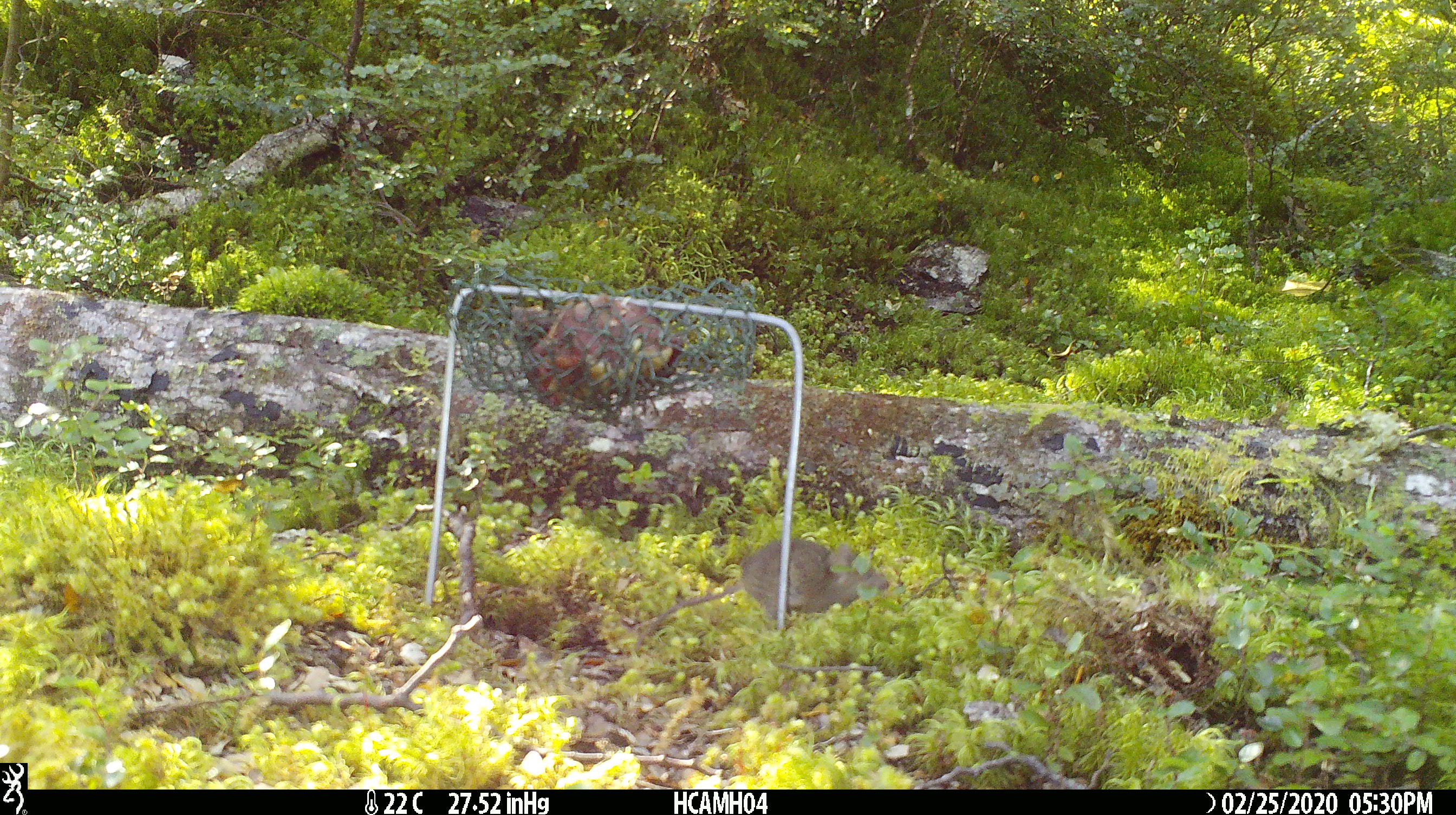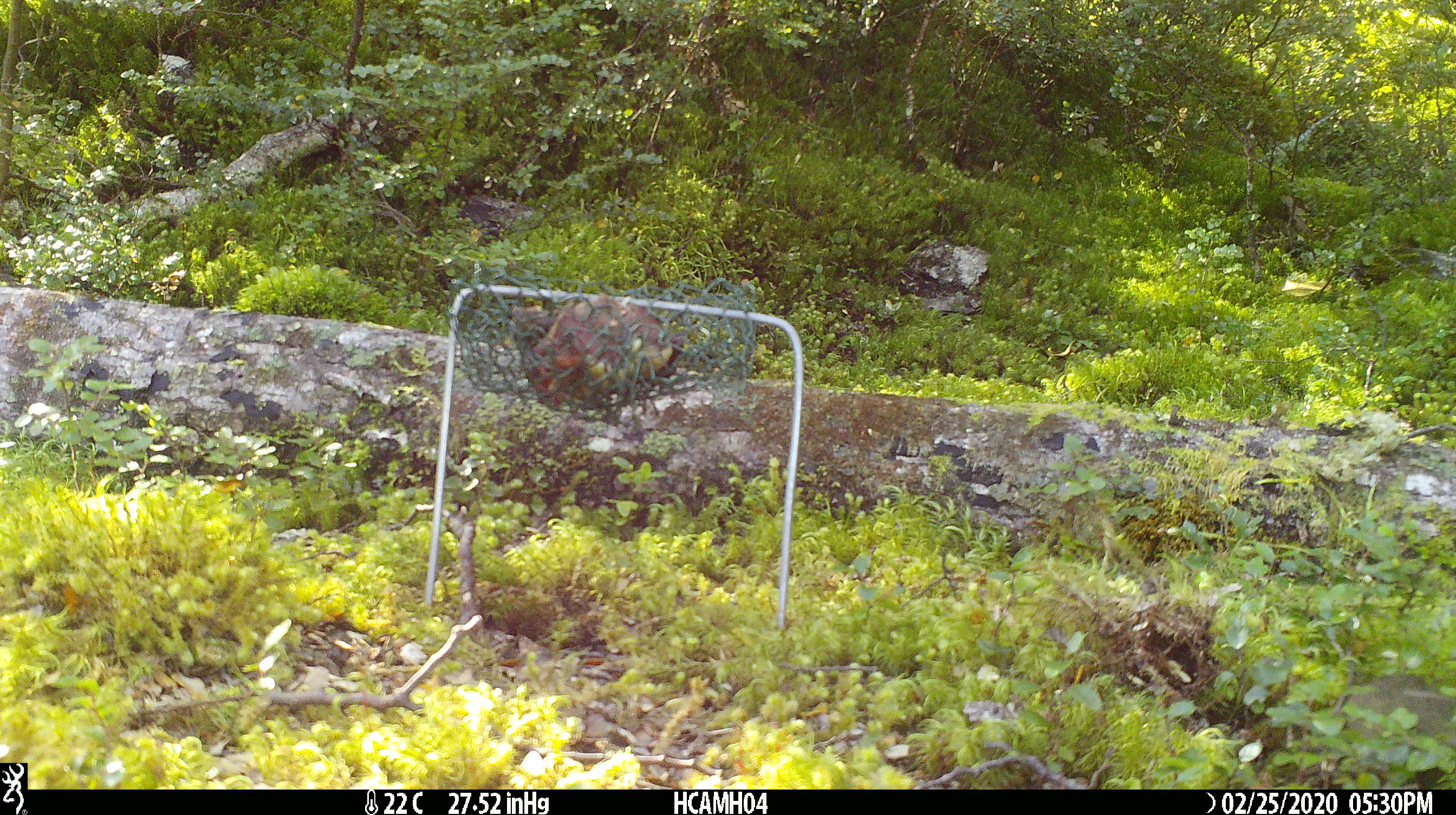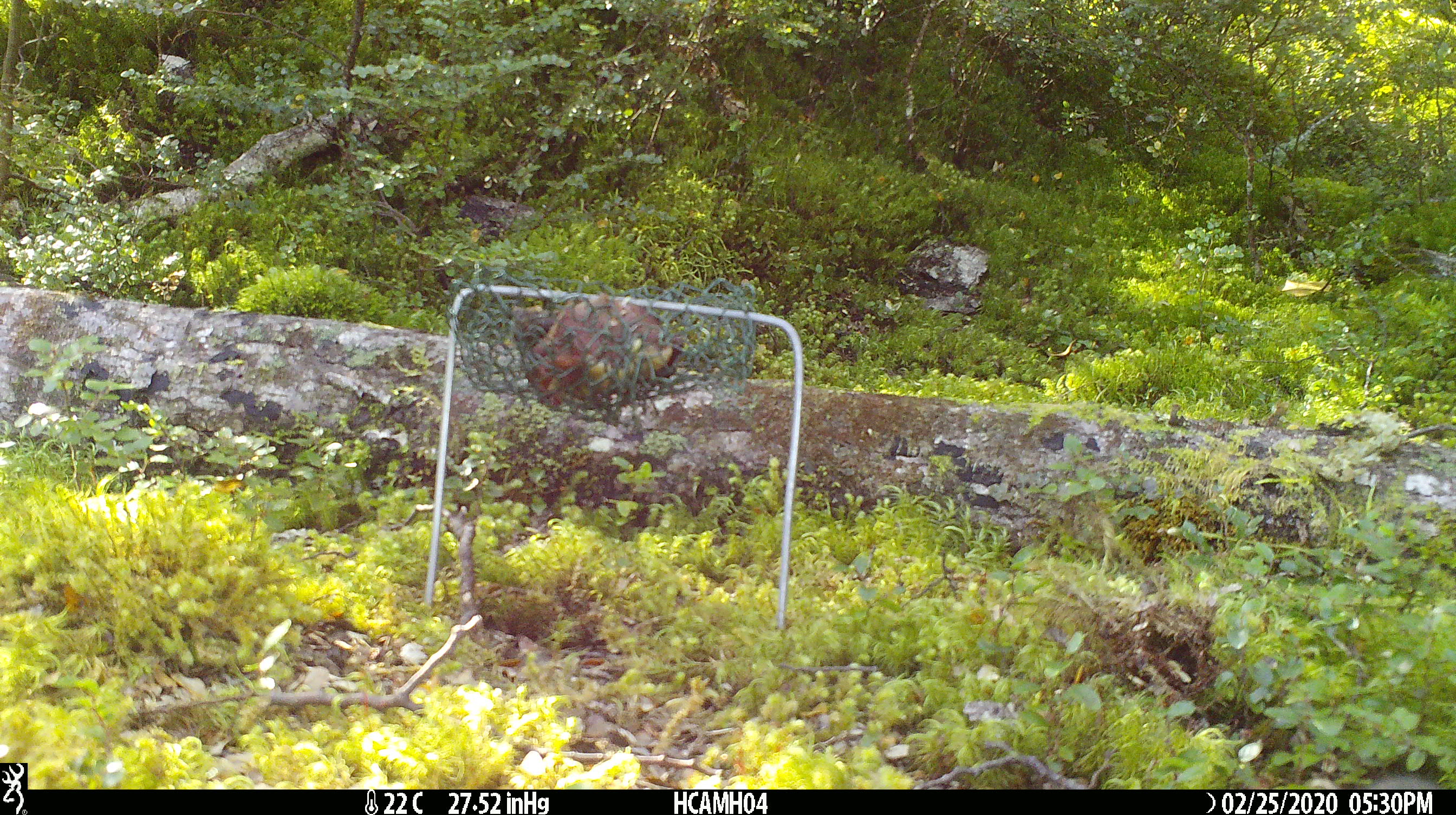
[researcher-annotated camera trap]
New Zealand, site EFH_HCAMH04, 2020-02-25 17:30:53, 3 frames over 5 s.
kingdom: Animalia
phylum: Chordata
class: Mammalia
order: Rodentia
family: Muridae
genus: Mus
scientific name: Mus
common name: mouse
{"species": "mouse (Mus)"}